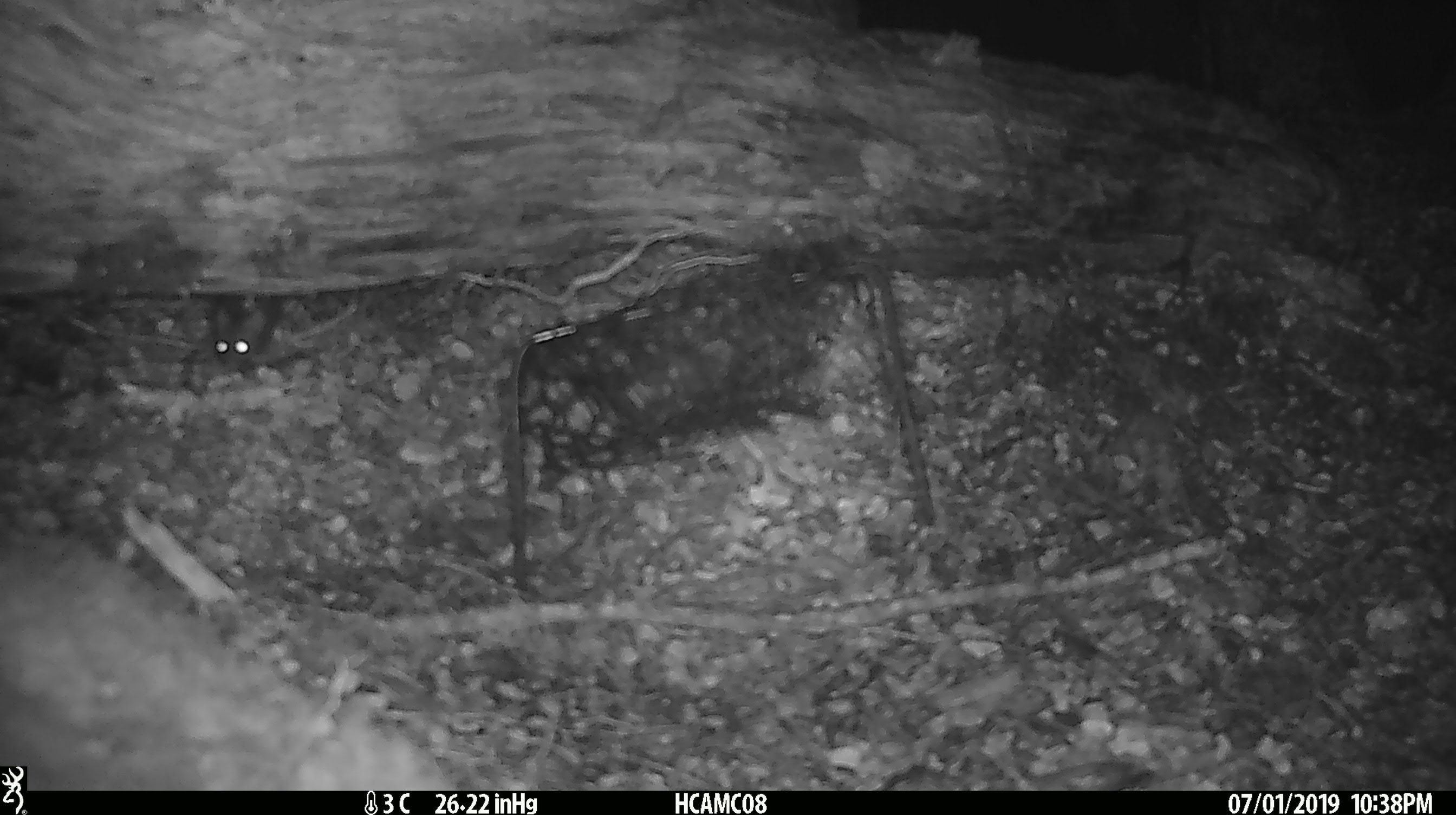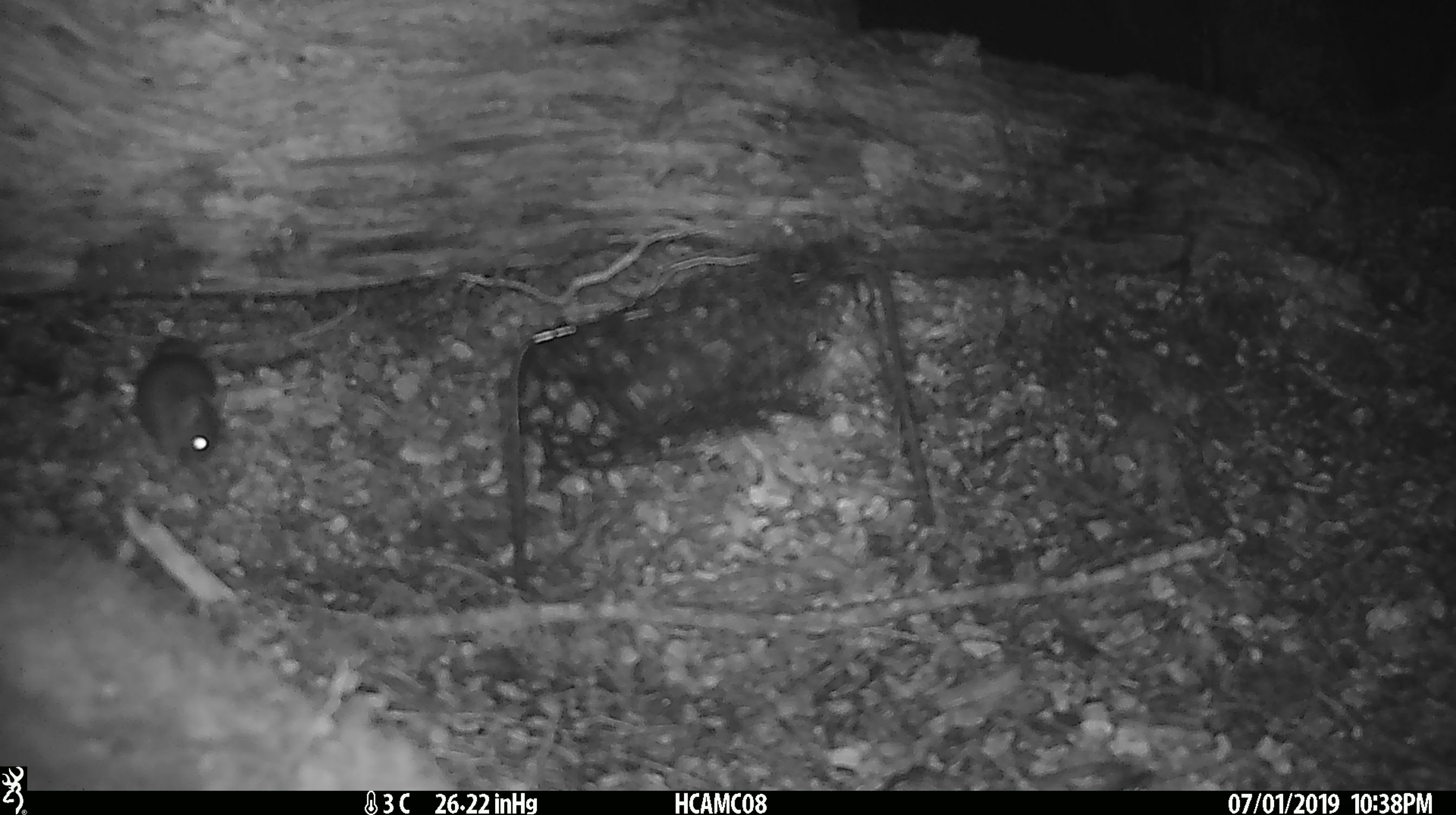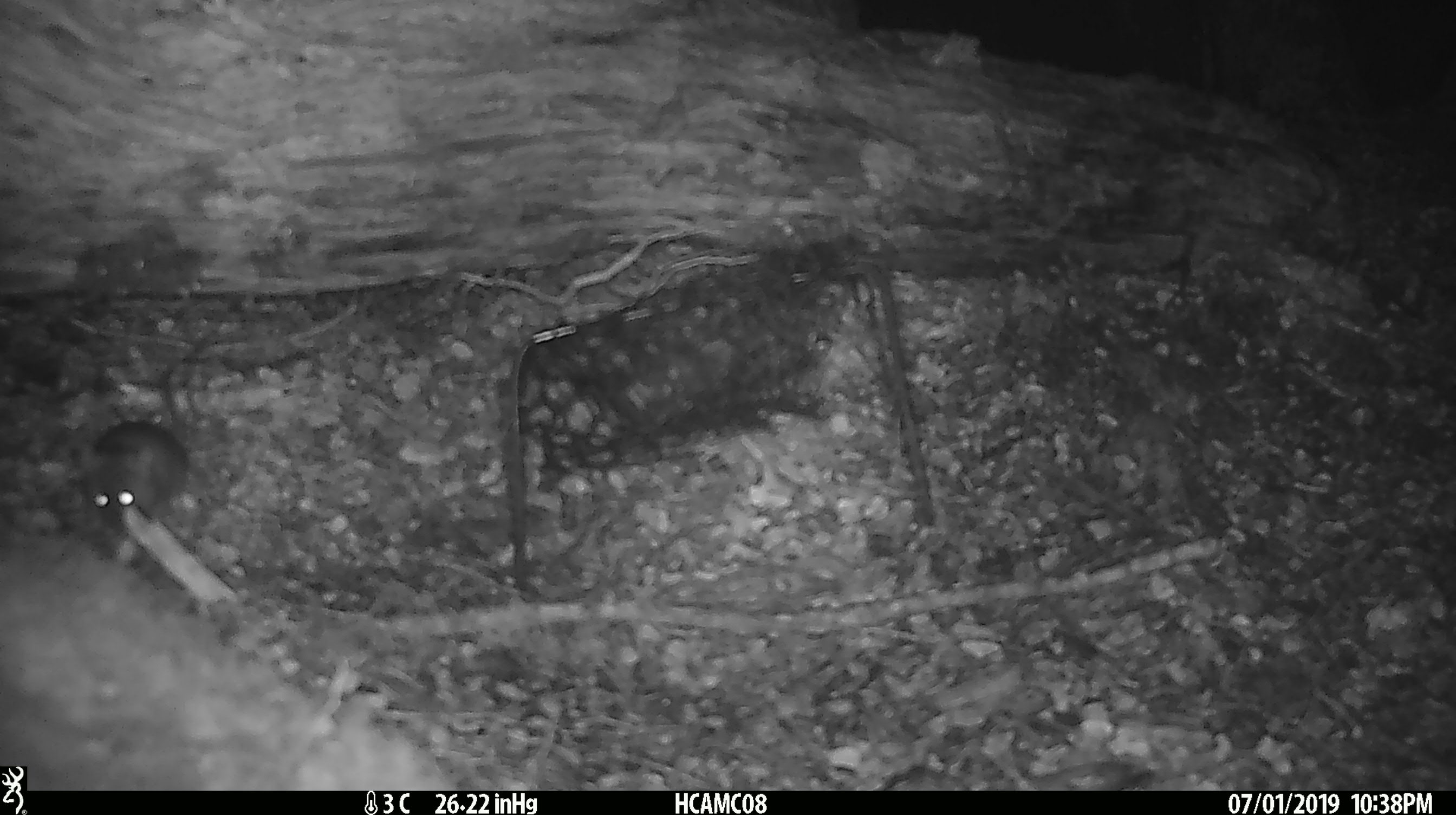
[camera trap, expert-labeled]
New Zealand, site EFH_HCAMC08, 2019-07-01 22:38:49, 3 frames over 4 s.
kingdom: Animalia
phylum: Chordata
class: Mammalia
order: Rodentia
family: Muridae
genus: Mus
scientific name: Mus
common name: mouse